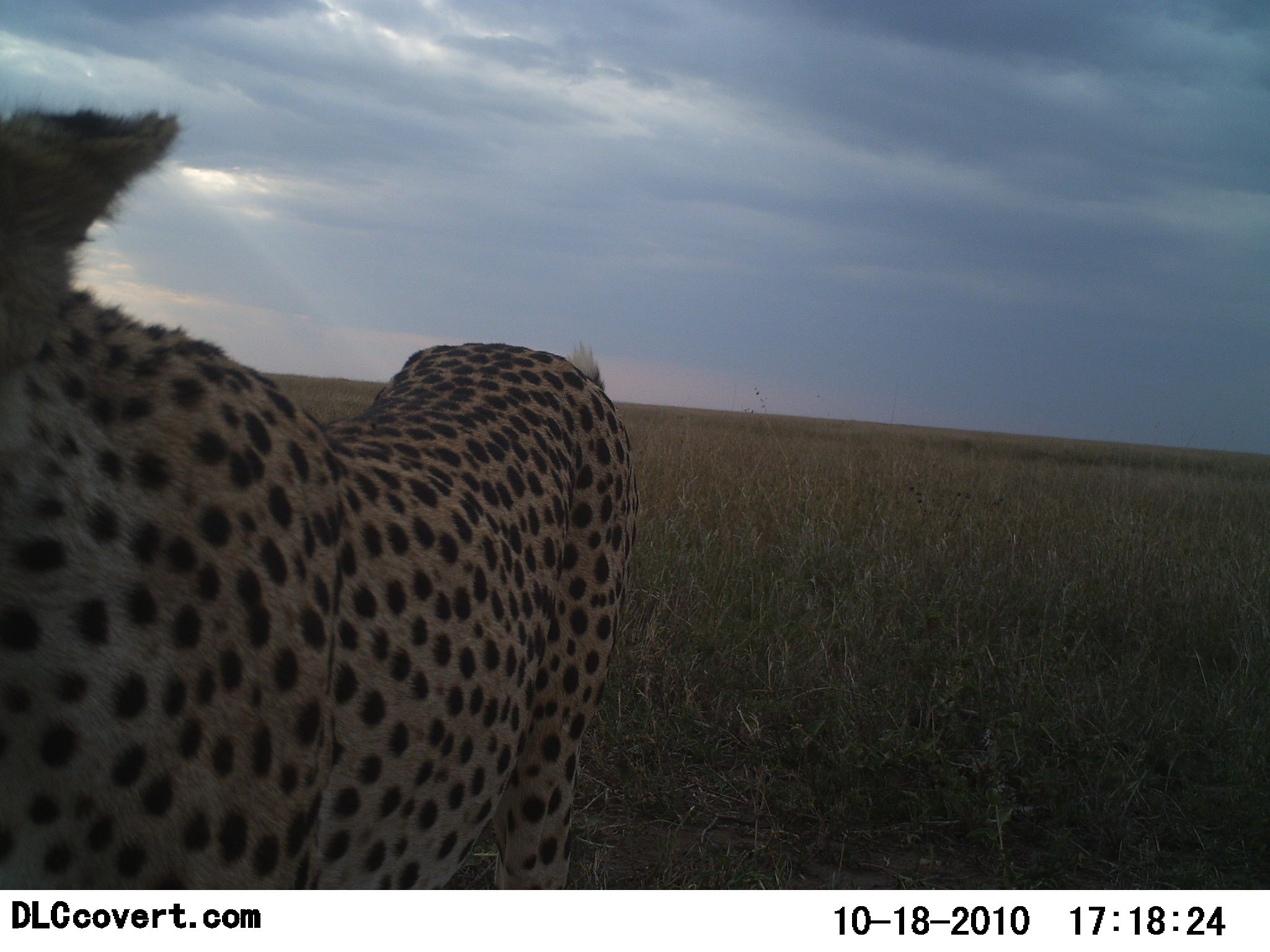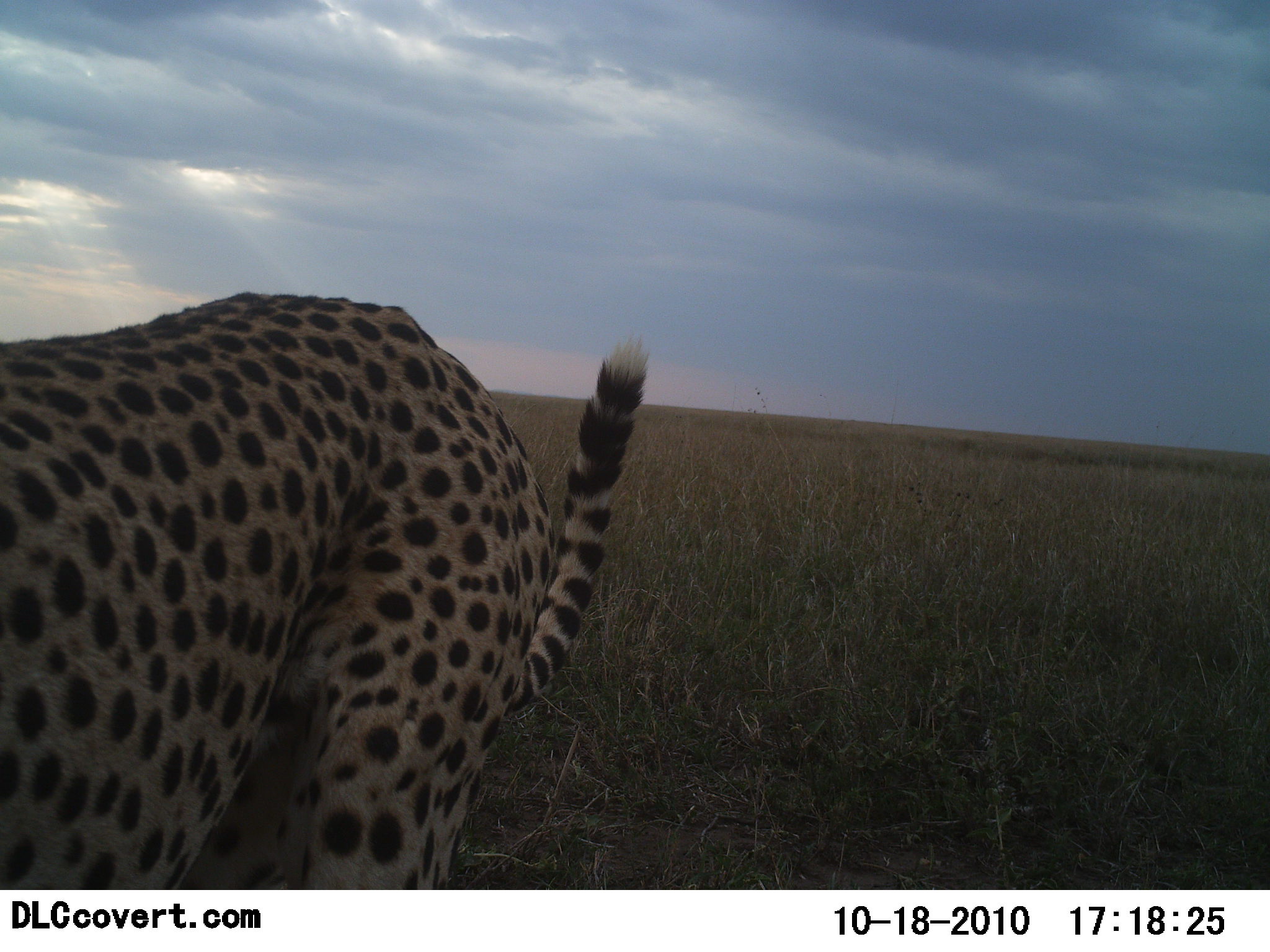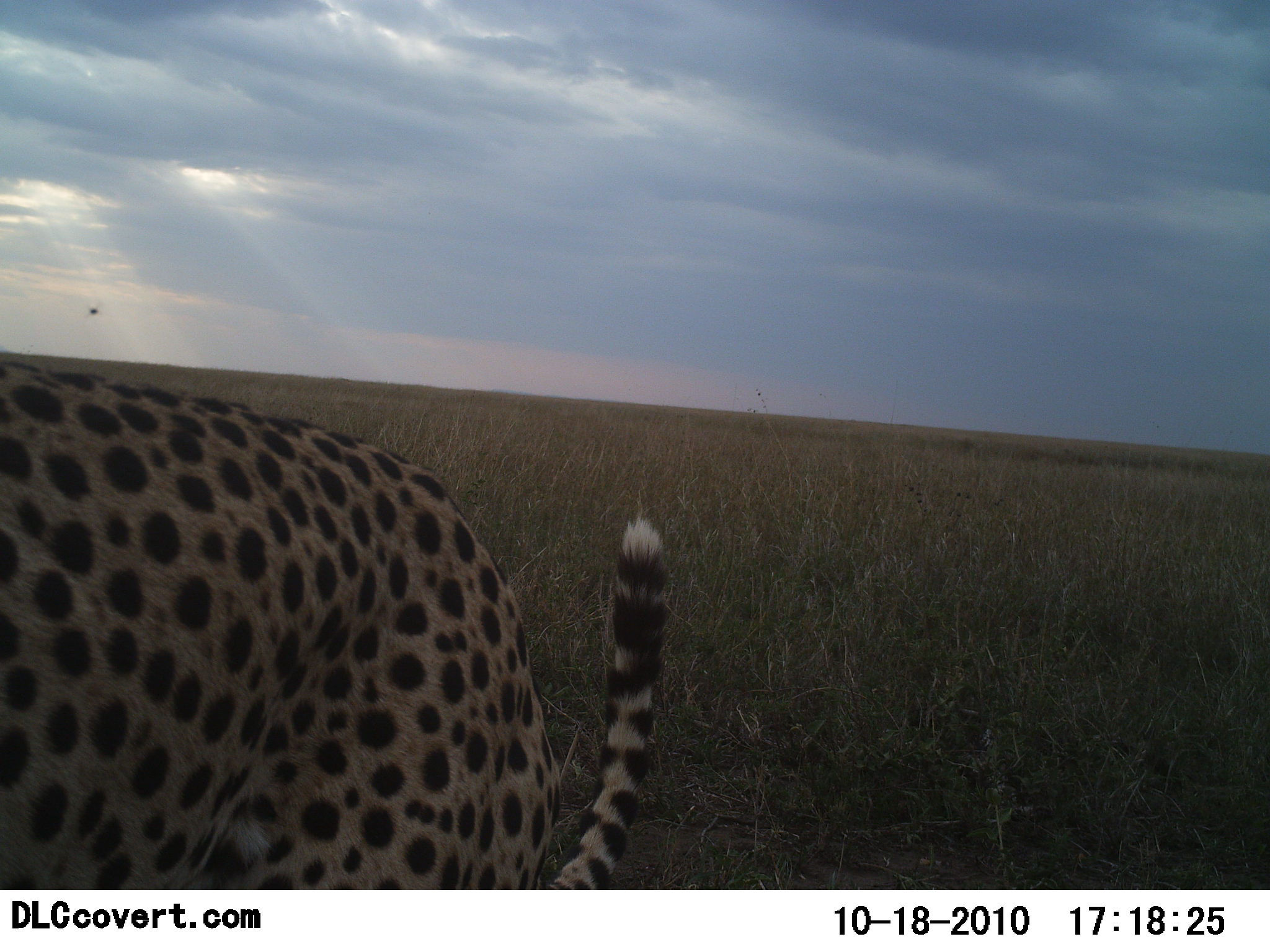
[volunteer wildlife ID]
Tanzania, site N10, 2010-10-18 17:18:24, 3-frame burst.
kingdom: Animalia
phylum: Chordata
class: Mammalia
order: Carnivora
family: Felidae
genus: Acinonyx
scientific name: Acinonyx jubatus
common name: cheetah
Cheetah (Acinonyx jubatus), count 1. Behavior (volunteer vote fractions): standing 38%, resting 12%, moving 50%, interacting 6%. Young present (vote fraction): 0%. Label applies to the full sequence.